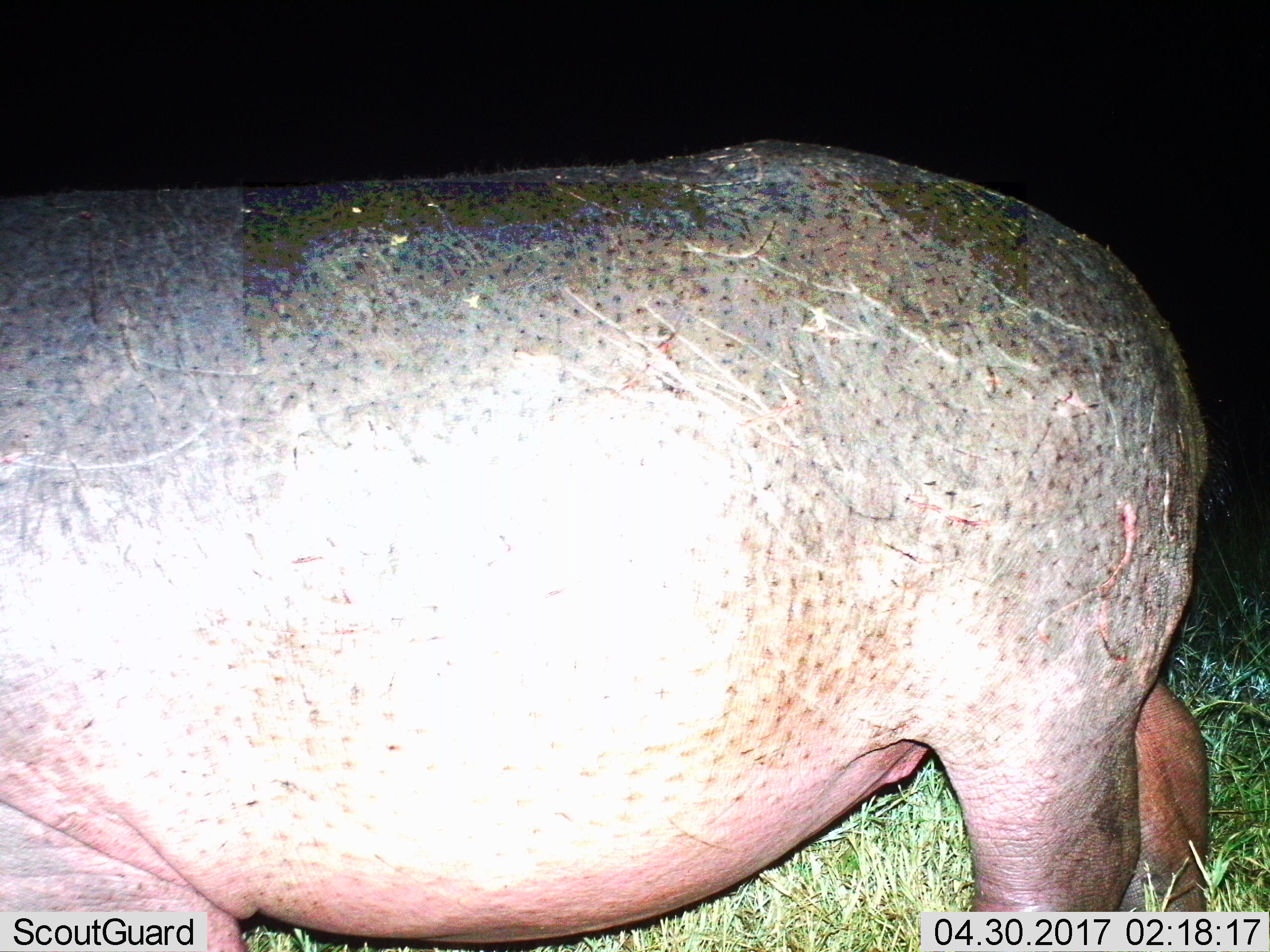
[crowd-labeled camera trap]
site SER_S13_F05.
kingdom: Animalia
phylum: Chordata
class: Mammalia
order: Artiodactyla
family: Hippopotamidae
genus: Hippopotamus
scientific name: Hippopotamus amphibius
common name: hippopotamus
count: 1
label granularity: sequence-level